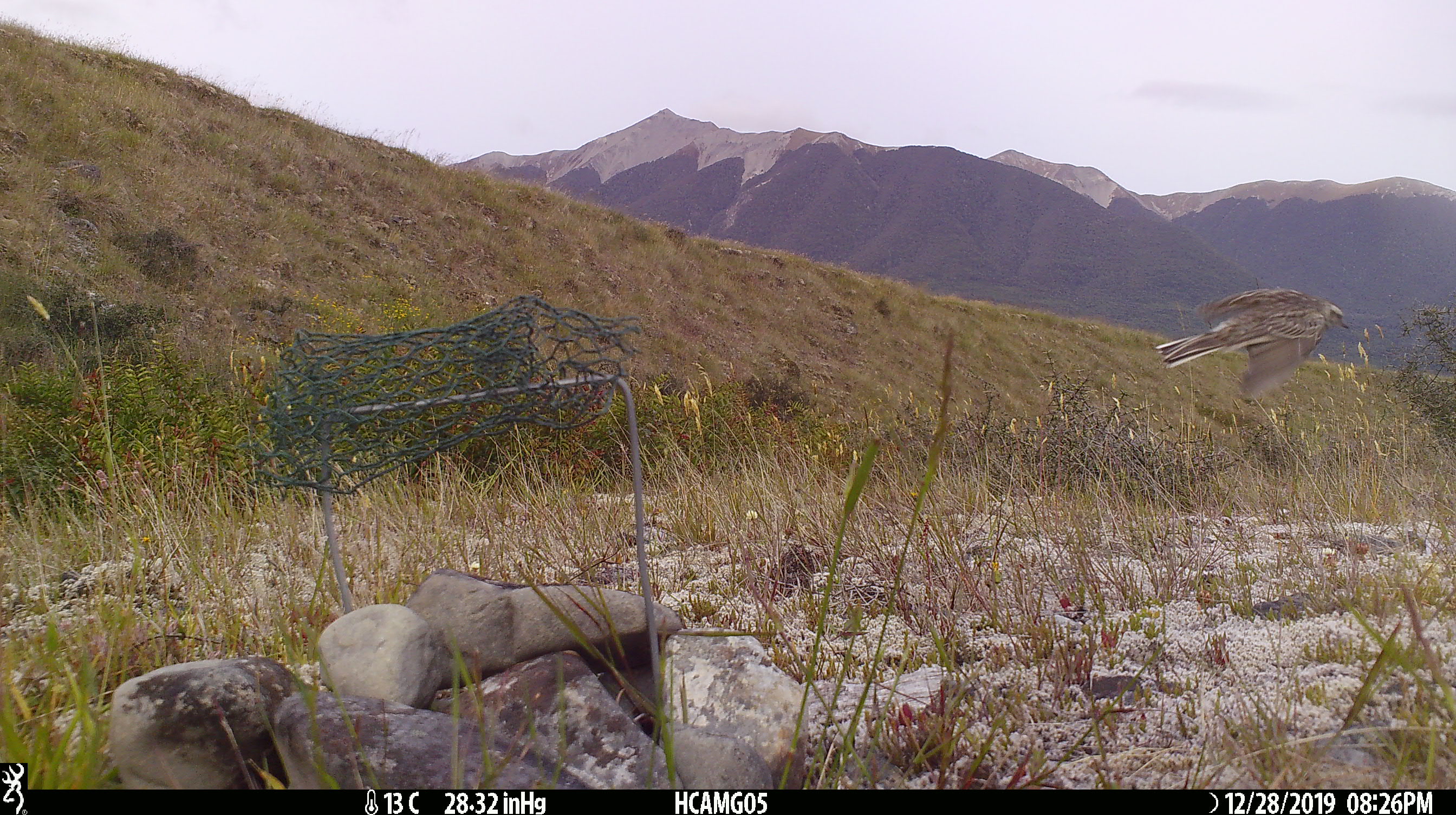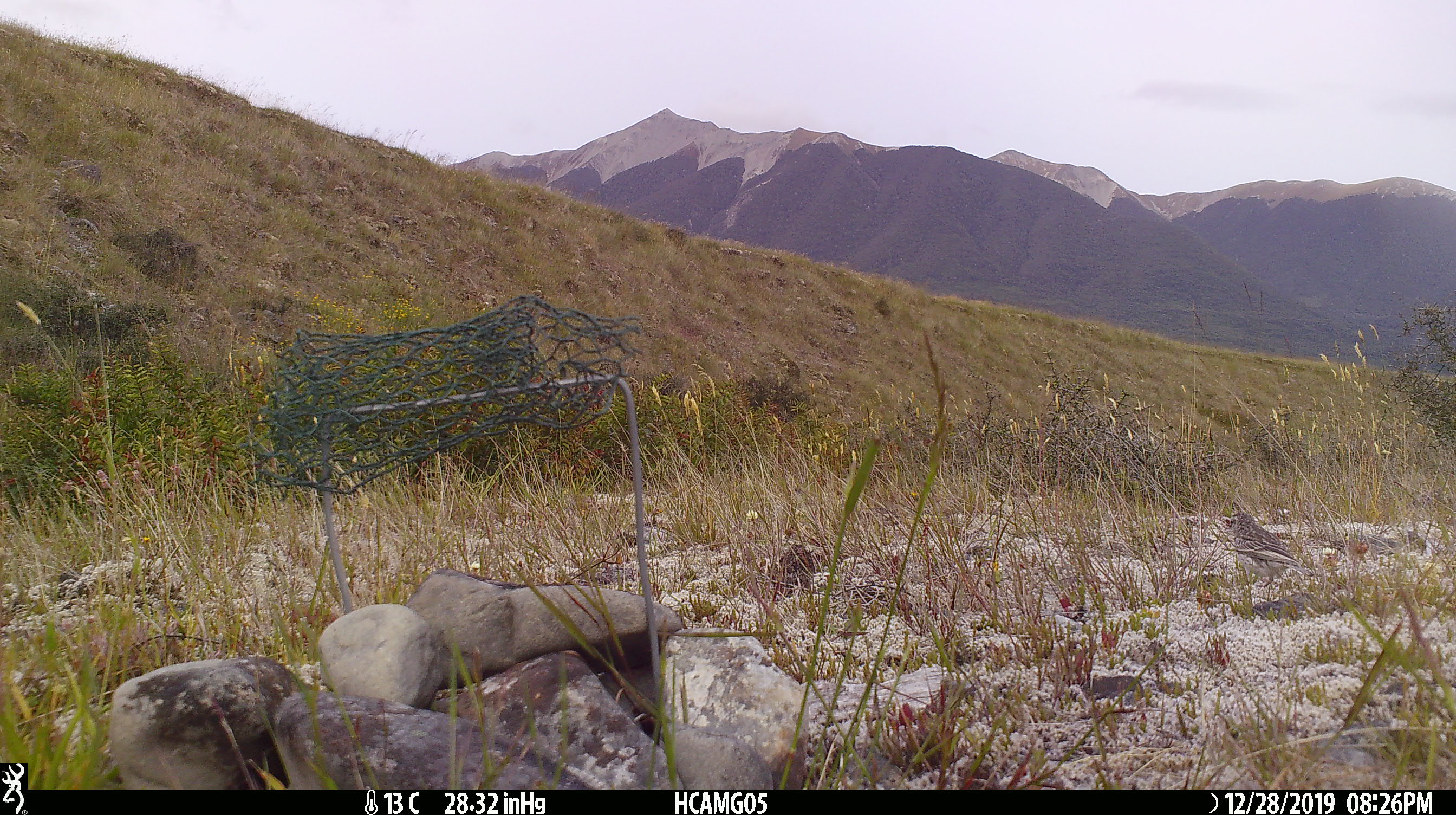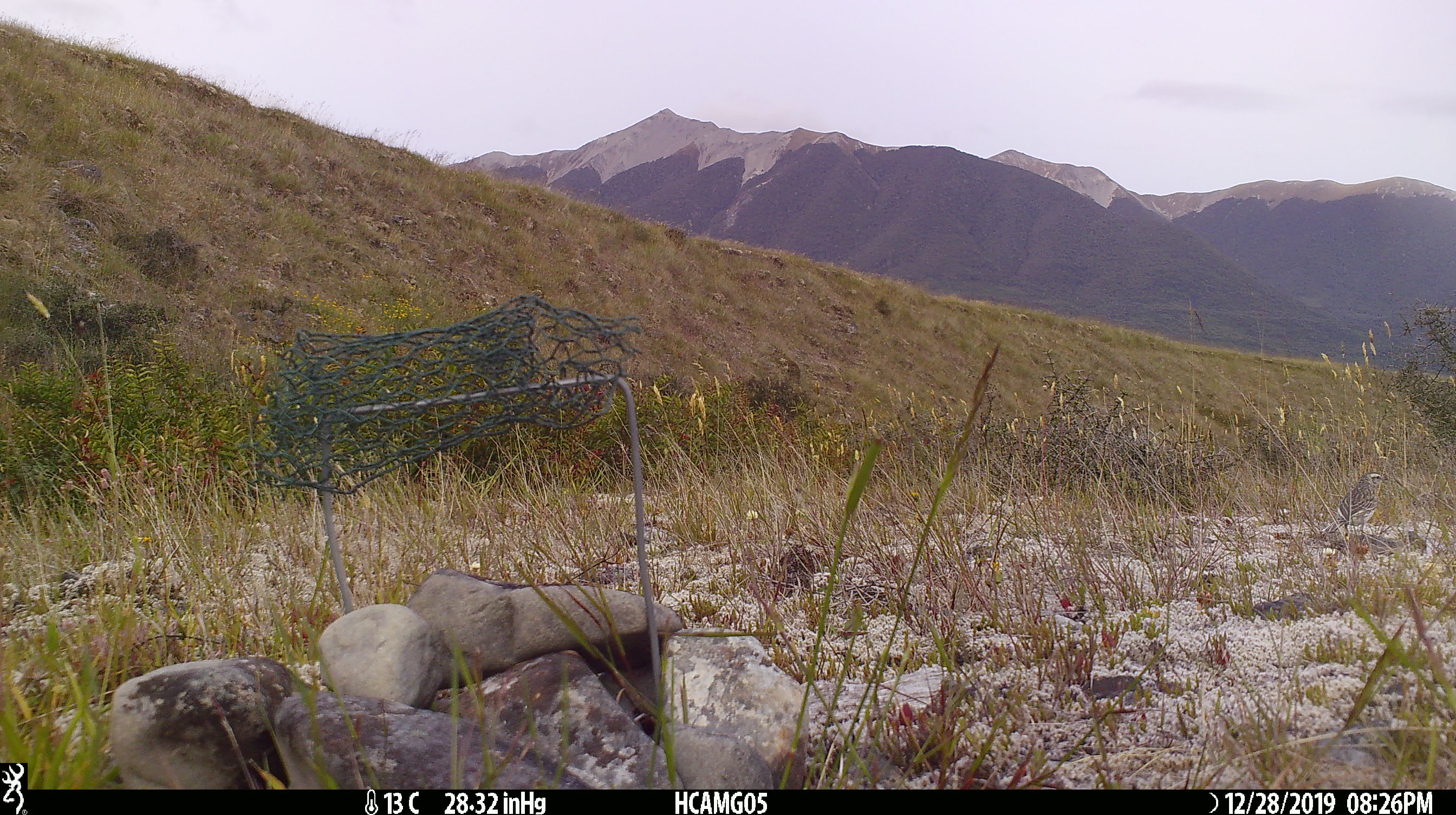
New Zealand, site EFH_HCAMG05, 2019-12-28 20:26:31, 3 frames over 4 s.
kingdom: Animalia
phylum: Chordata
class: Aves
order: Passeriformes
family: Motacillidae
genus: Anthus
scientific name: Anthus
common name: pipit